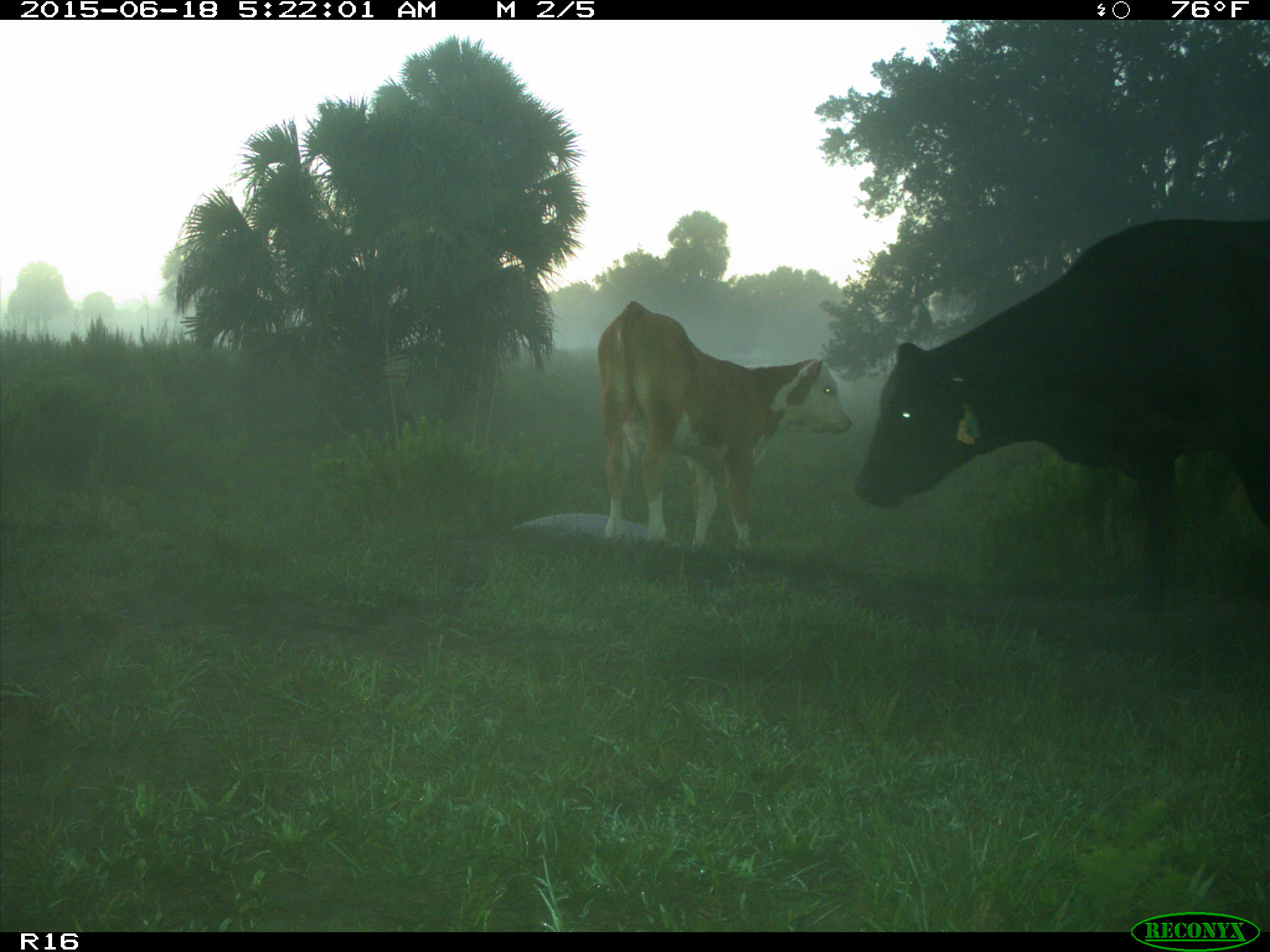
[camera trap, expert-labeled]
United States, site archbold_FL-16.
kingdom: Animalia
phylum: Chordata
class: Mammalia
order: Artiodactyla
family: Bovidae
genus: Bos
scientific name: Bos taurus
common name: domestic cow